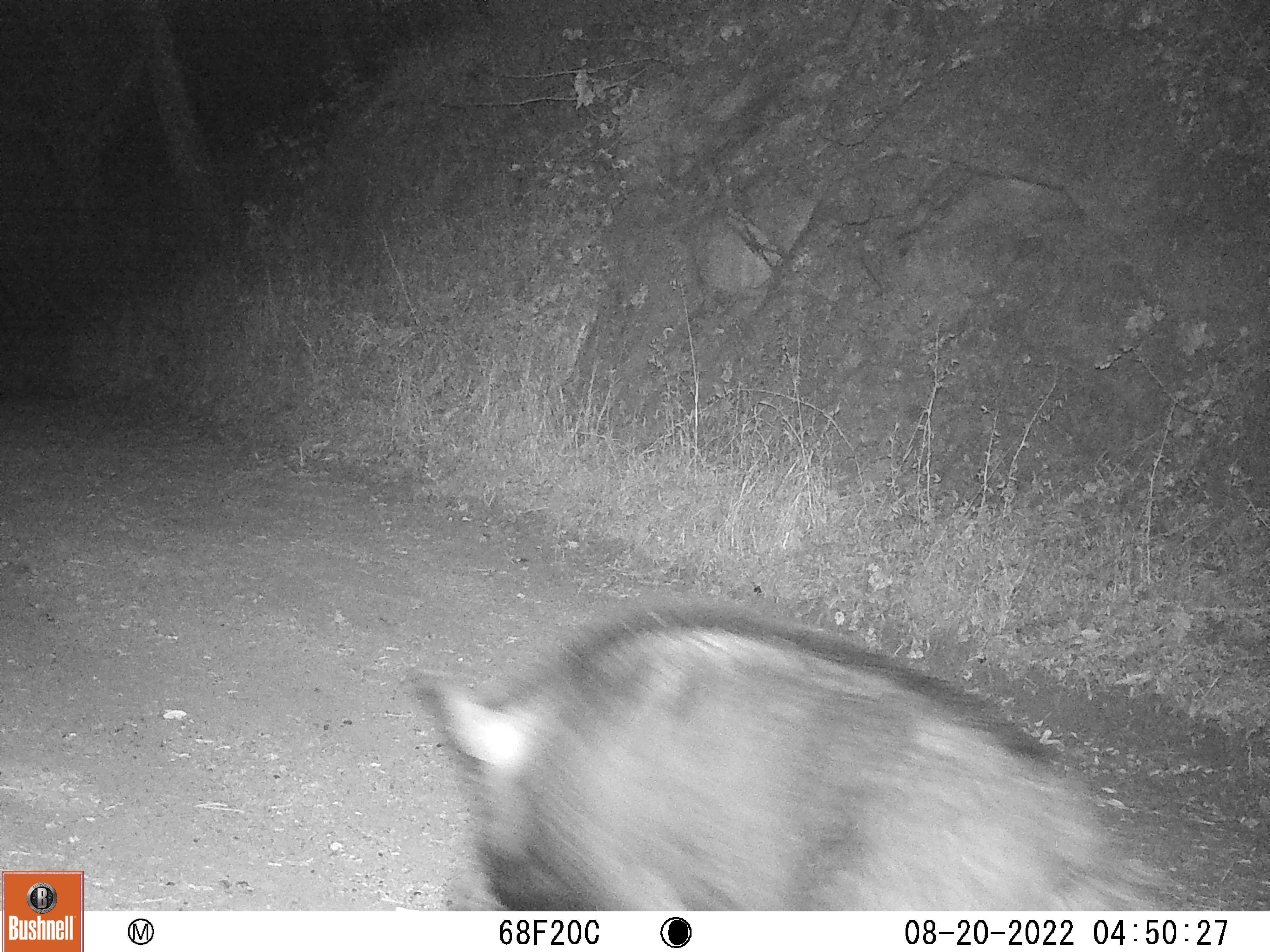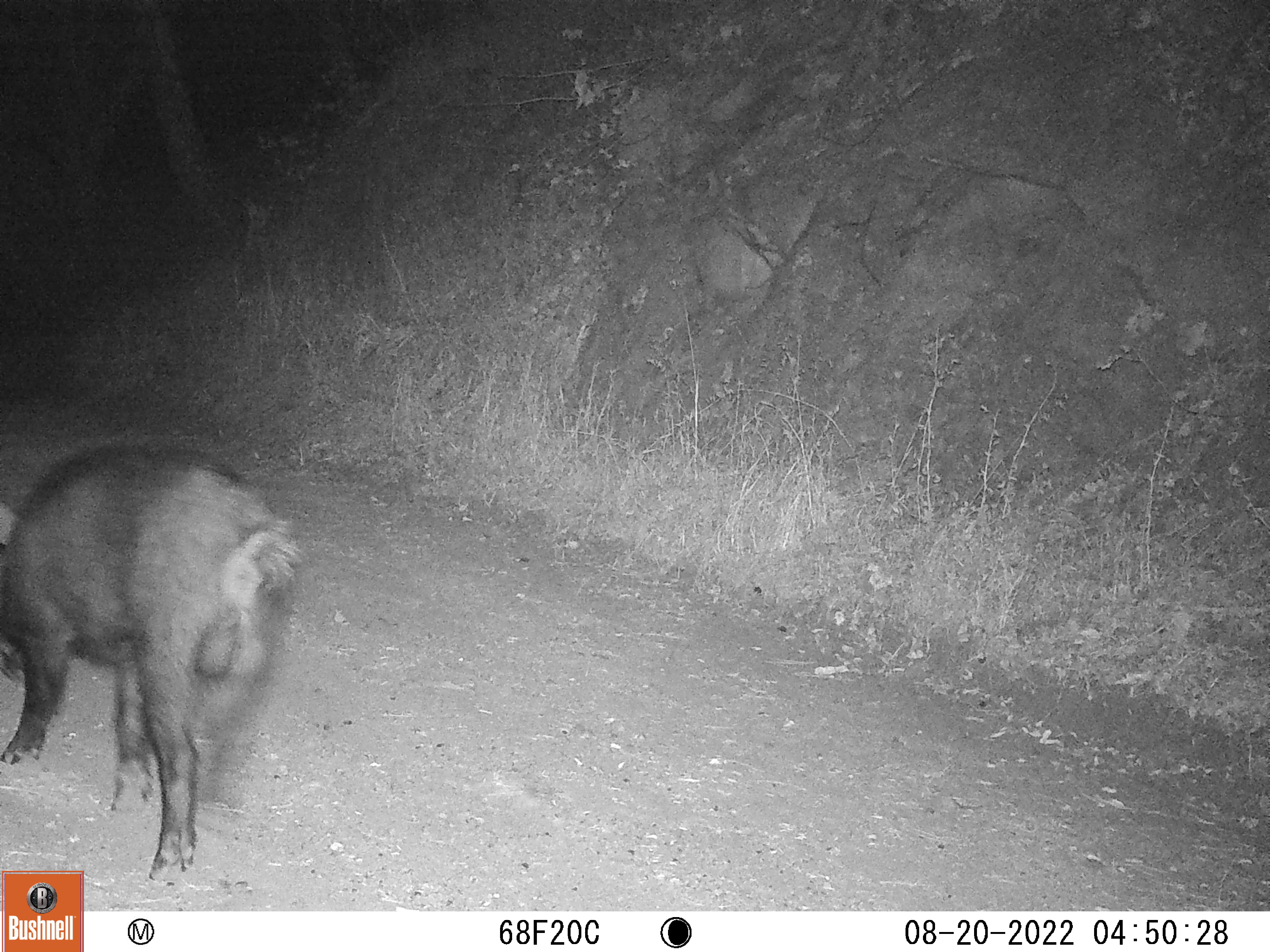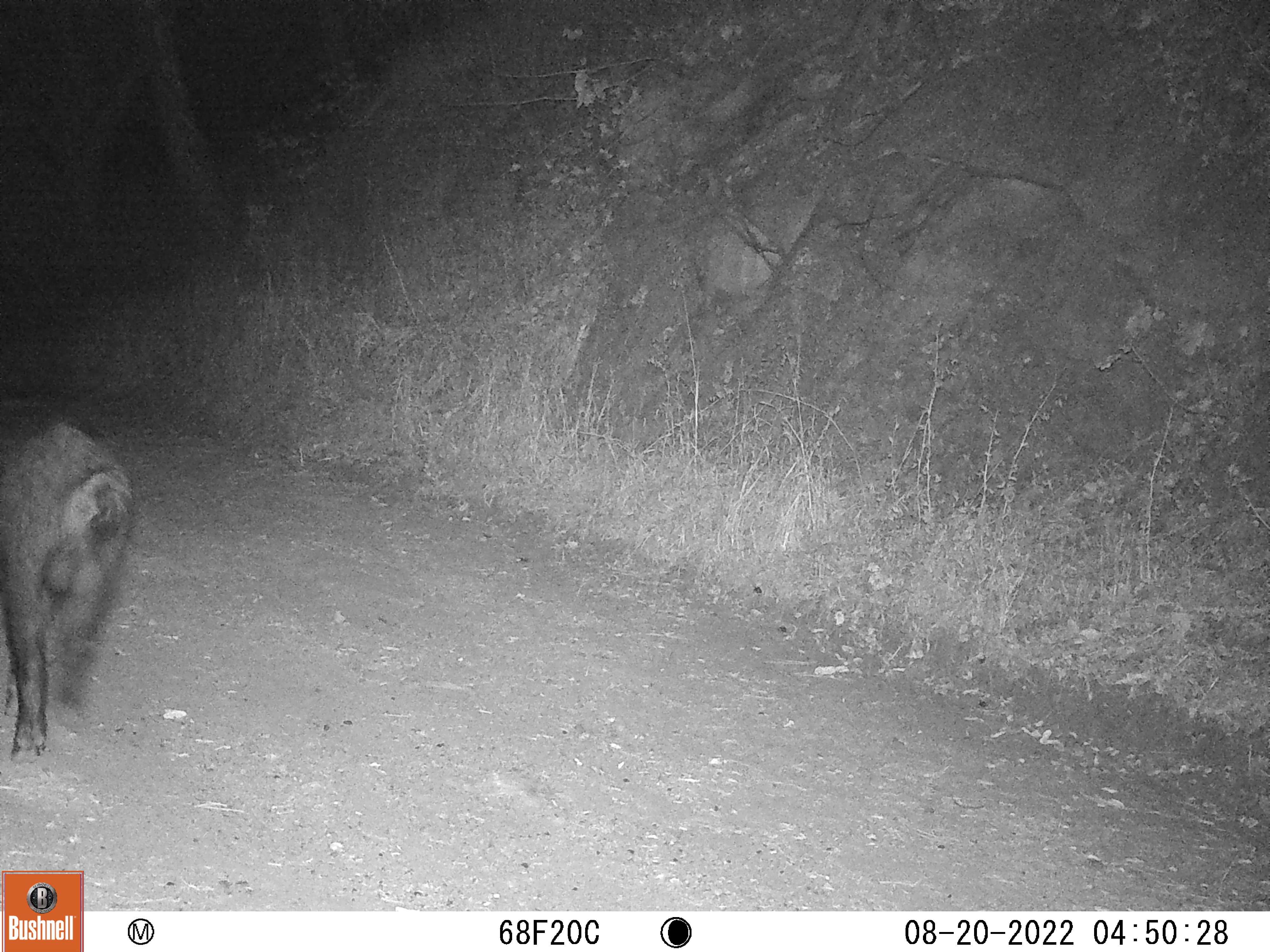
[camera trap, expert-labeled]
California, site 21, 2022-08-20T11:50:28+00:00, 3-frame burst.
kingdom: Animalia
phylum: Chordata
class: Mammalia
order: Artiodactyla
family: Suidae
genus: Sus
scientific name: Sus scrofa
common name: wild boar